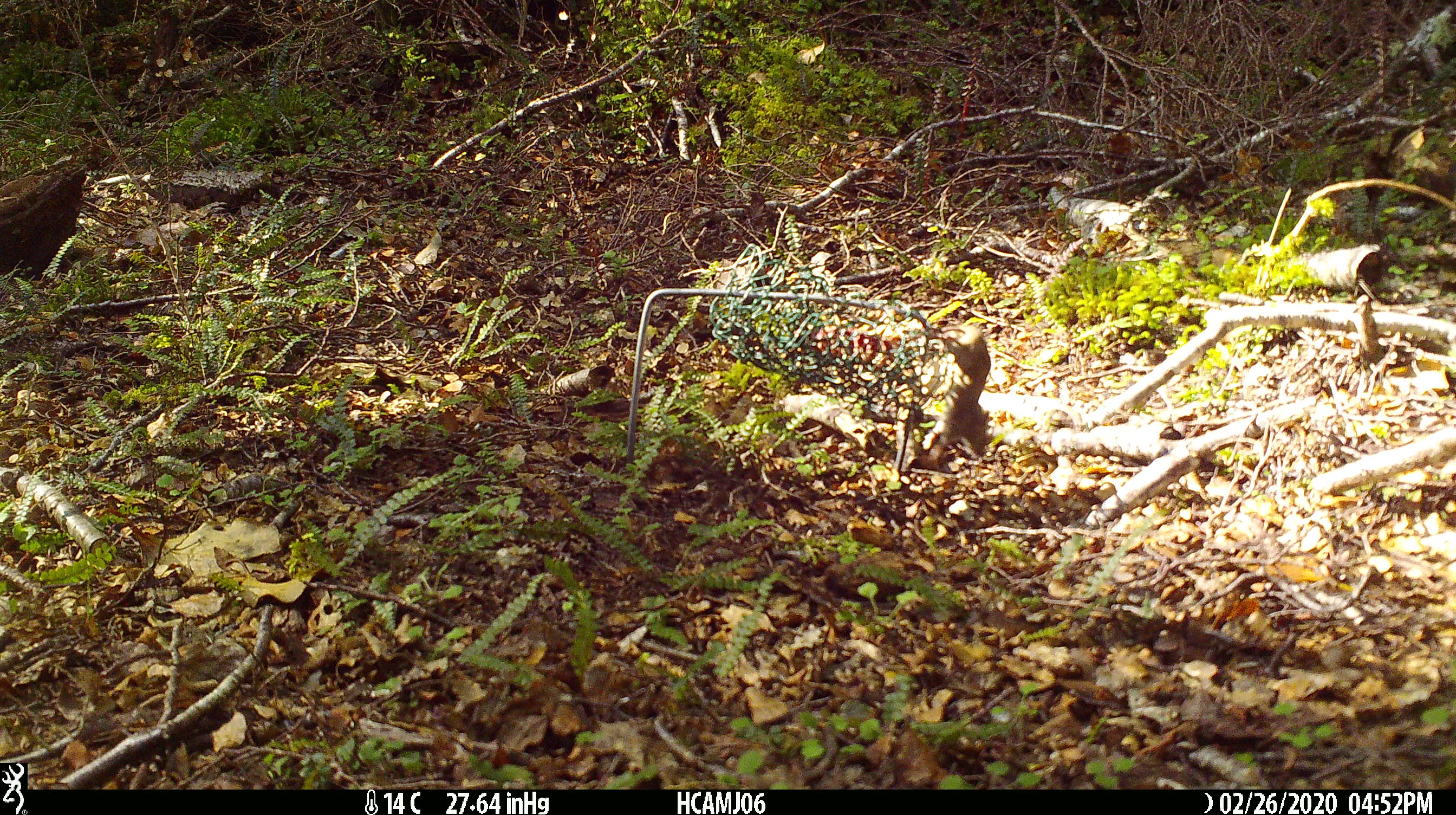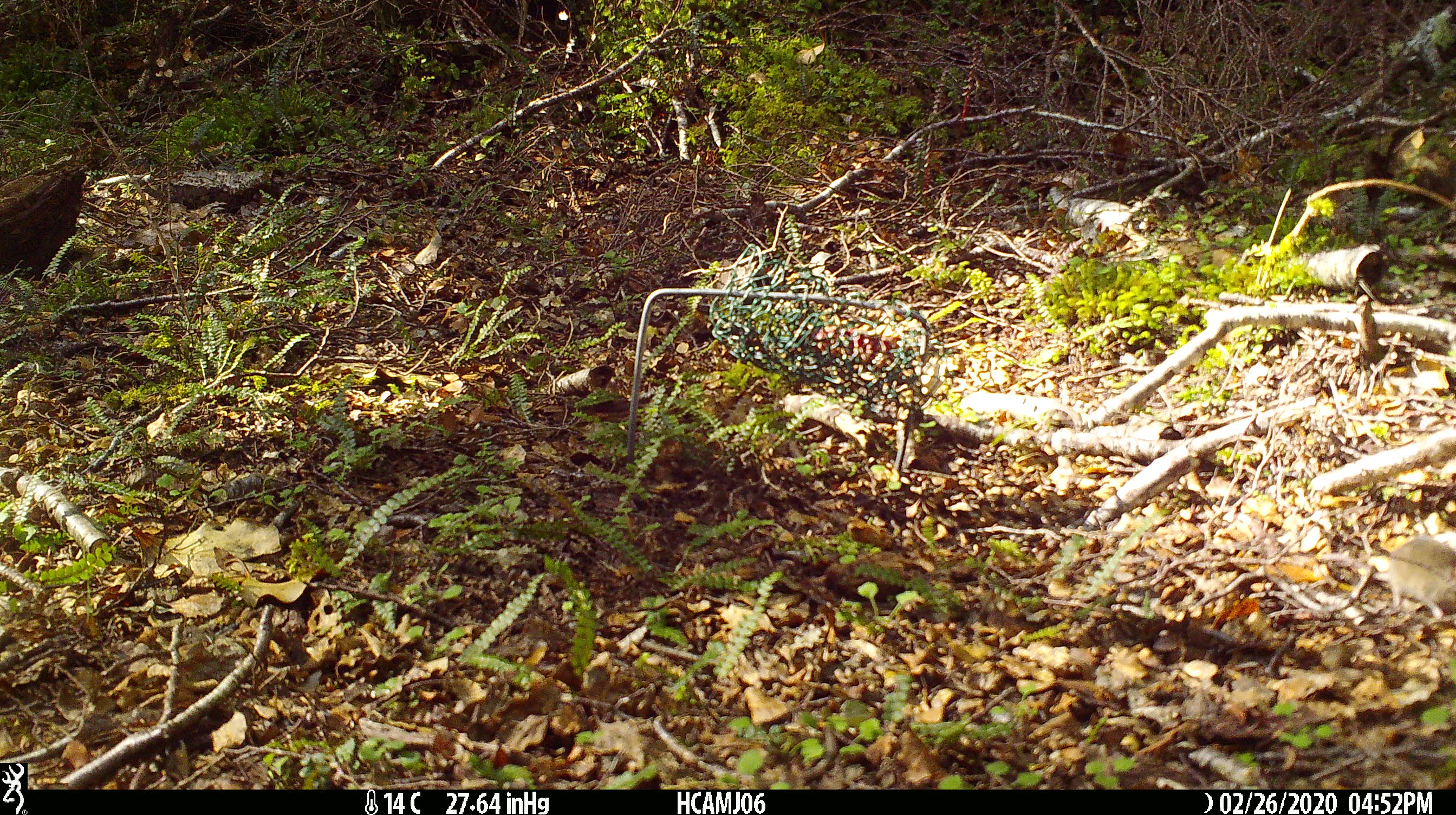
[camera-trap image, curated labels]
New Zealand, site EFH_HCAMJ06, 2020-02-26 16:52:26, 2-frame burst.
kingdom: Animalia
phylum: Chordata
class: Mammalia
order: Rodentia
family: Muridae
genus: Mus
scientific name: Mus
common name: mouse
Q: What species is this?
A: Mouse (Mus).